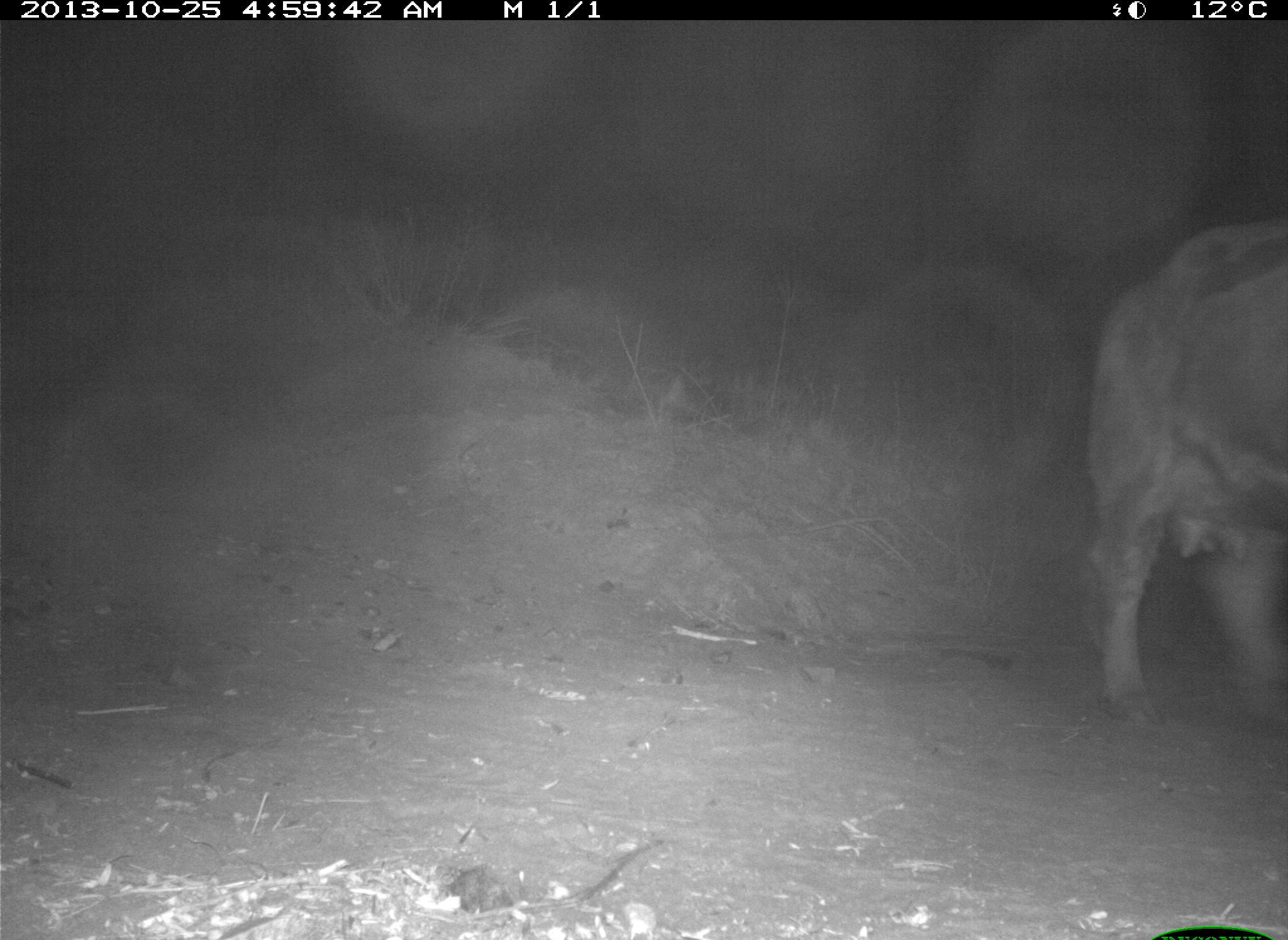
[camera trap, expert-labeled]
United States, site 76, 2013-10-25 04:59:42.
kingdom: Animalia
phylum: Chordata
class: Mammalia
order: Artiodactyla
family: Bovidae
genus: Bos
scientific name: Bos taurus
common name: cow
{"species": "cow (Bos taurus)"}